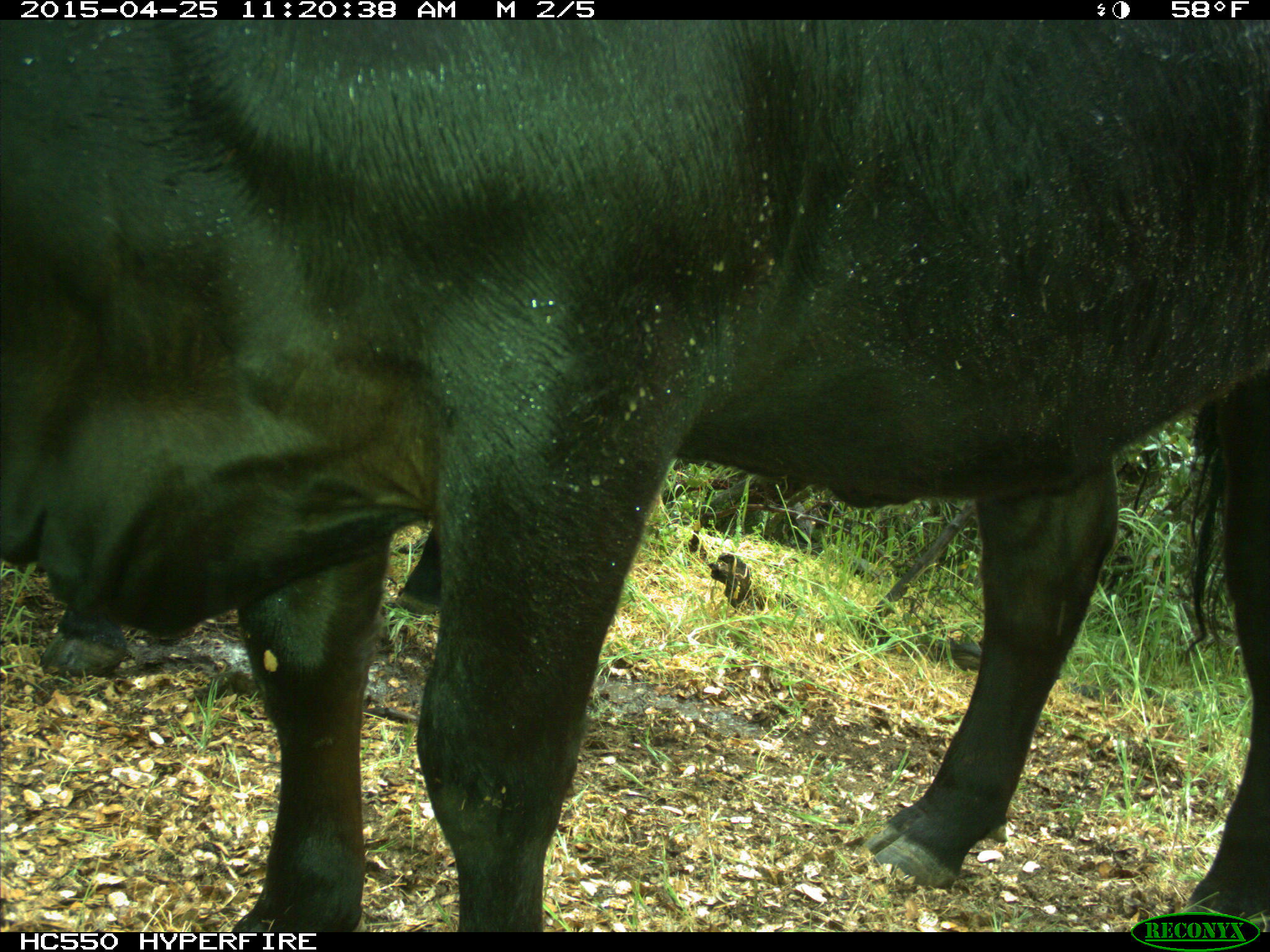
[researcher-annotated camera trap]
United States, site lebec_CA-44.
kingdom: Animalia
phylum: Chordata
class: Mammalia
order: Artiodactyla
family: Suidae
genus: Sus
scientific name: Sus scrofa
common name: wild boar